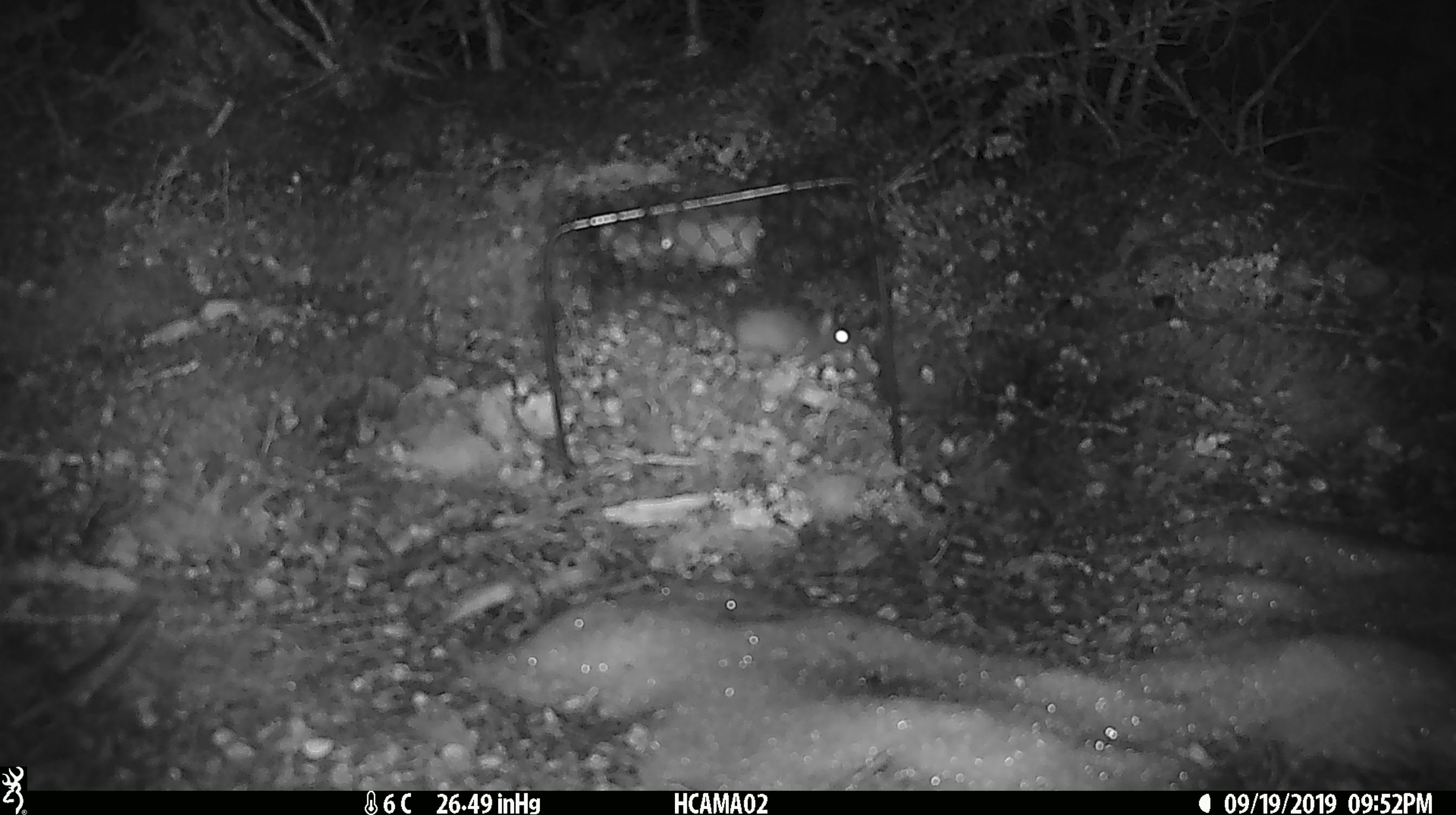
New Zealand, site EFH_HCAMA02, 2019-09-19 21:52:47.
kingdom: Animalia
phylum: Chordata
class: Mammalia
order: Rodentia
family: Muridae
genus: Mus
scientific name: Mus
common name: mouse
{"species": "mouse (Mus)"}